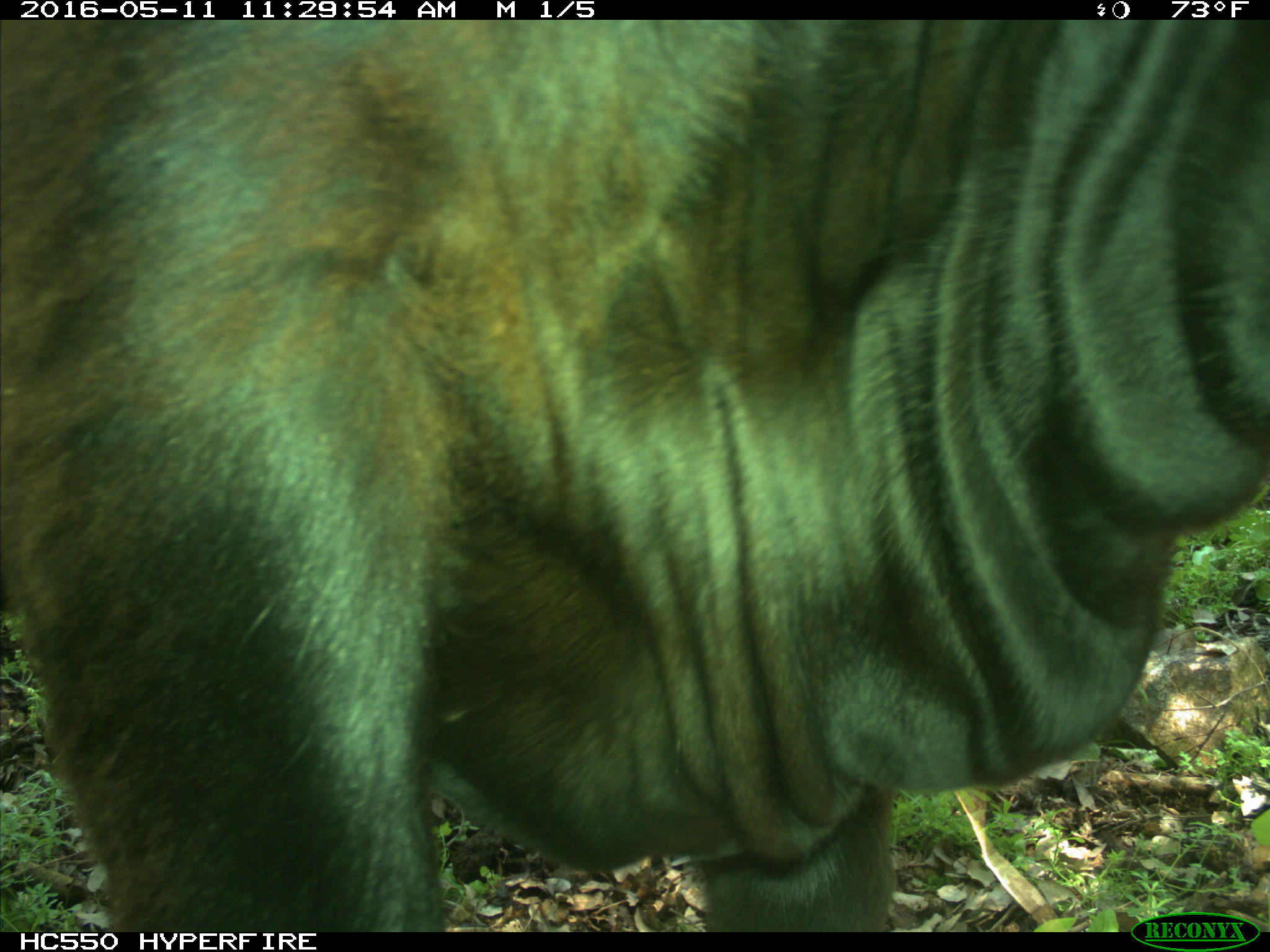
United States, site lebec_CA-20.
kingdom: Animalia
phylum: Chordata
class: Mammalia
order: Artiodactyla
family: Bovidae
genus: Bos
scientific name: Bos taurus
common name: domestic cow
Bos taurus (domestic cow).